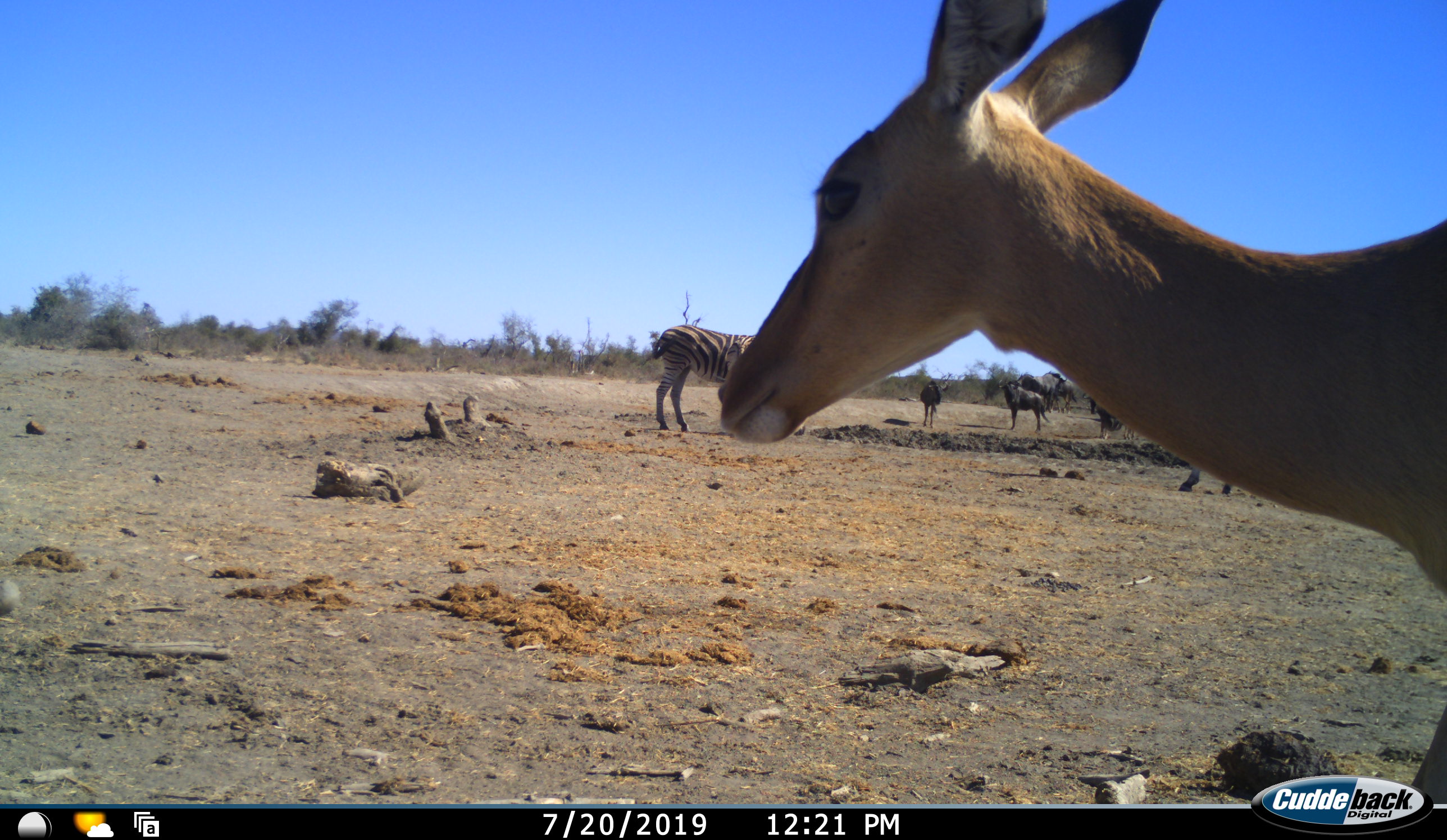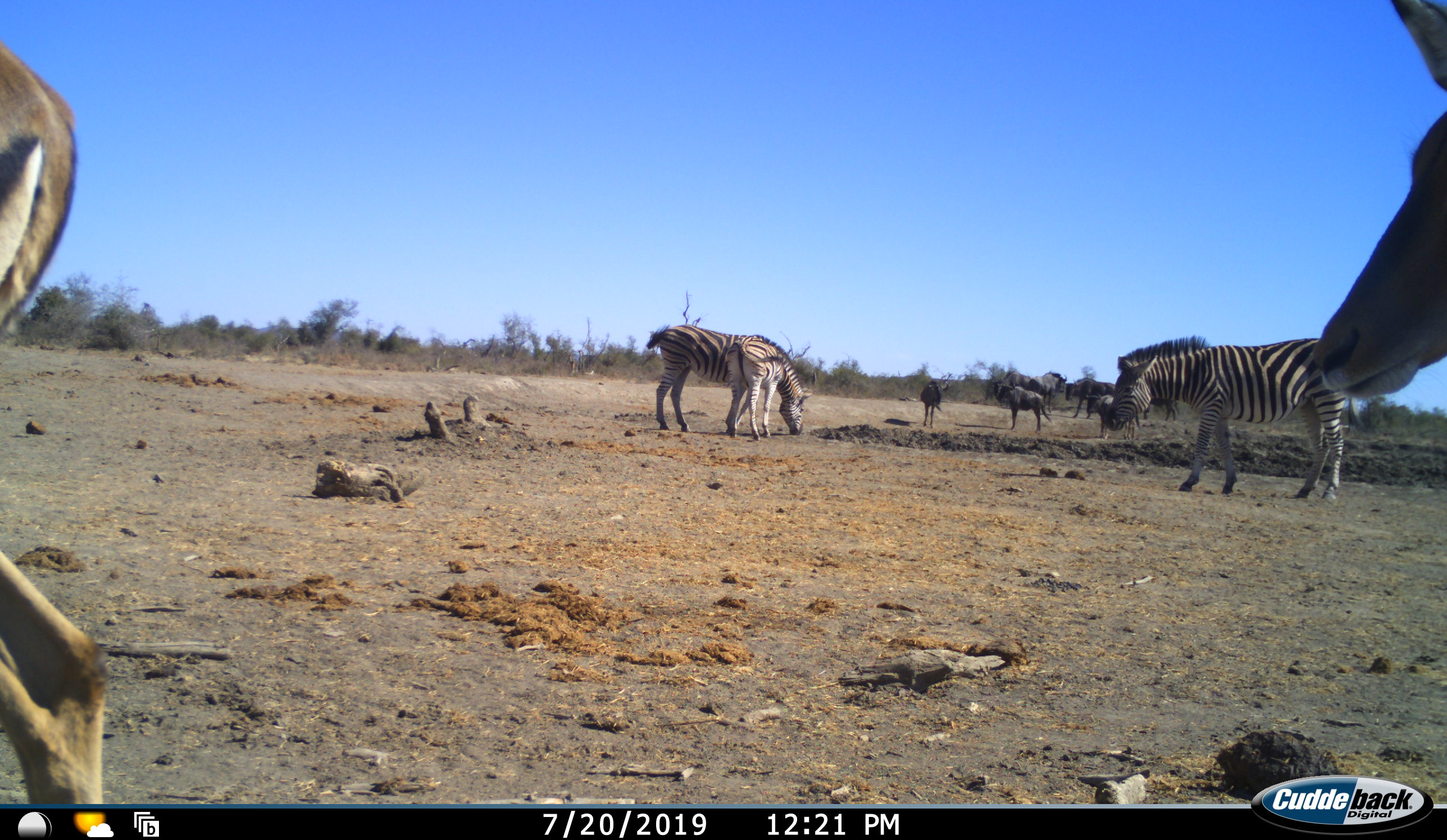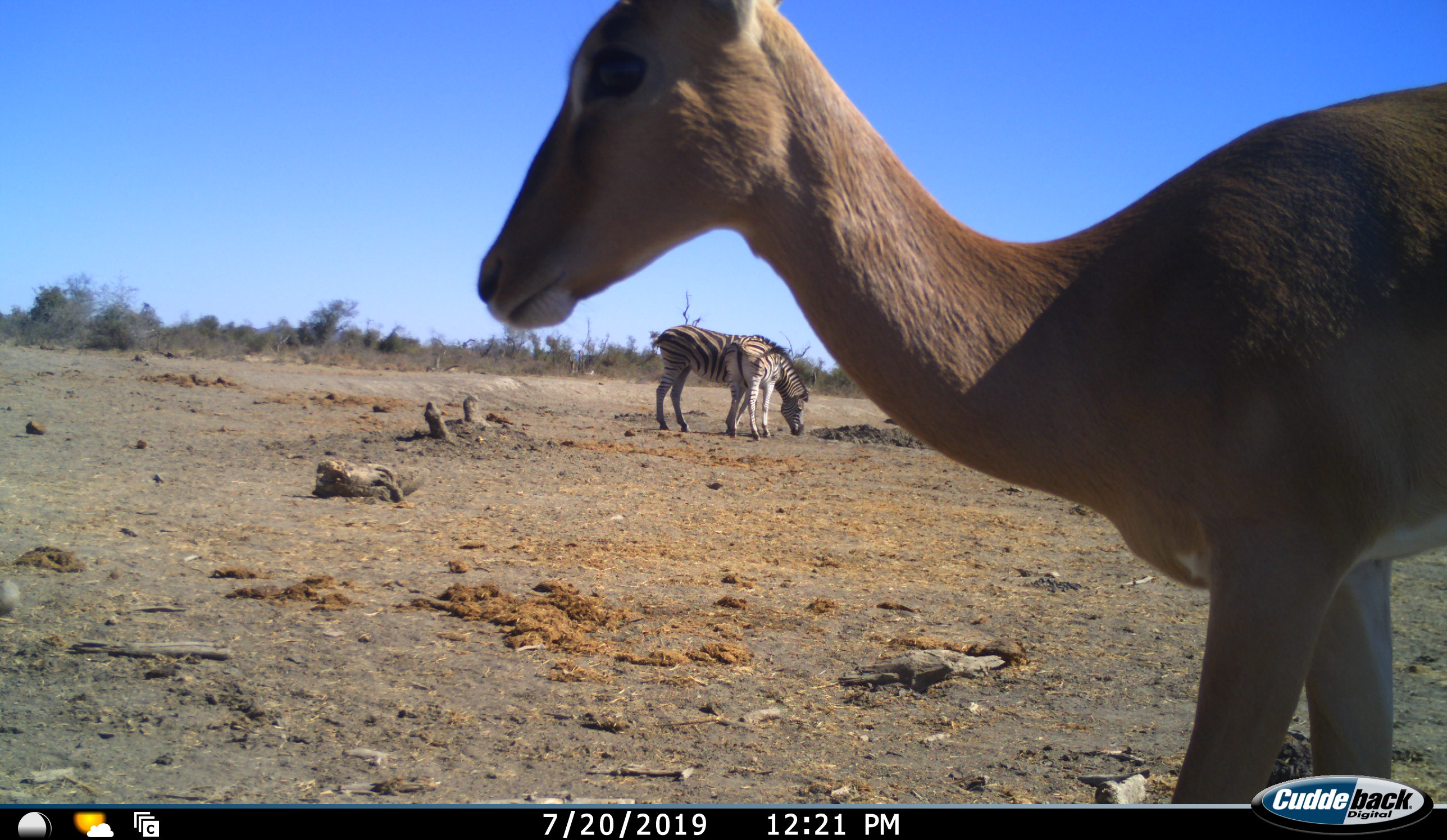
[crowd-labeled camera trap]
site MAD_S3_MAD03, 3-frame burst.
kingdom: Animalia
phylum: Chordata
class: Mammalia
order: Artiodactyla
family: Bovidae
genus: Aepyceros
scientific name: Aepyceros melampus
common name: impala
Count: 2.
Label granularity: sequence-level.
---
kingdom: Animalia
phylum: Chordata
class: Mammalia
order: Artiodactyla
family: Bovidae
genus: Connochaetes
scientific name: Connochaetes taurinus taurinus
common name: blue wildebeest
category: wildebeestblue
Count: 6.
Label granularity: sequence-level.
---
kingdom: Animalia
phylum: Chordata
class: Mammalia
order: Perissodactyla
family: Equidae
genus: Equus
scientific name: Equus quagga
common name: plains zebra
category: zebraplains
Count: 3.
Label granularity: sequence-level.